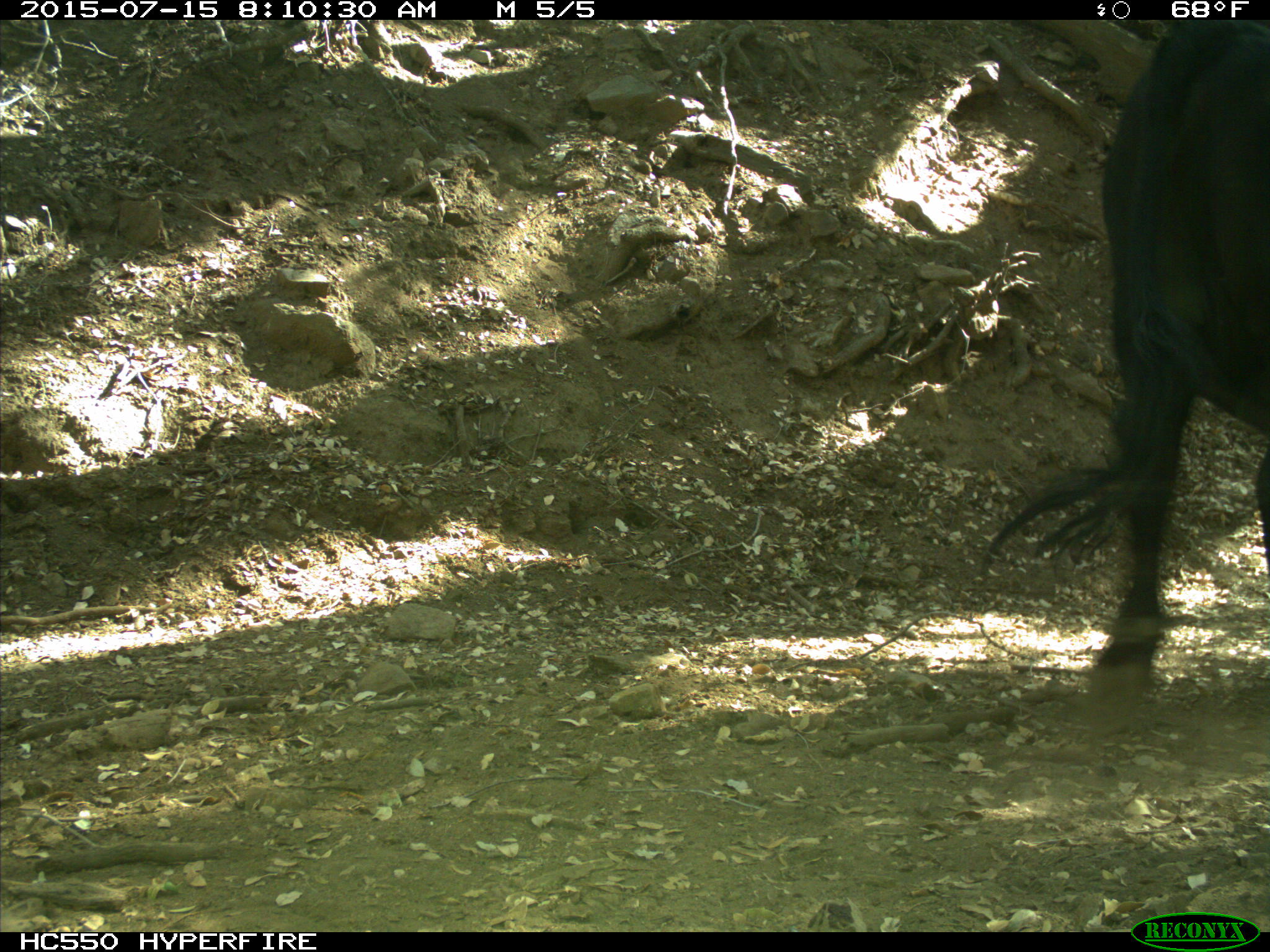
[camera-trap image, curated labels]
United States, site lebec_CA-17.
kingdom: Animalia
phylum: Chordata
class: Mammalia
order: Artiodactyla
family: Bovidae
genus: Bos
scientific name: Bos taurus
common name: domestic cow